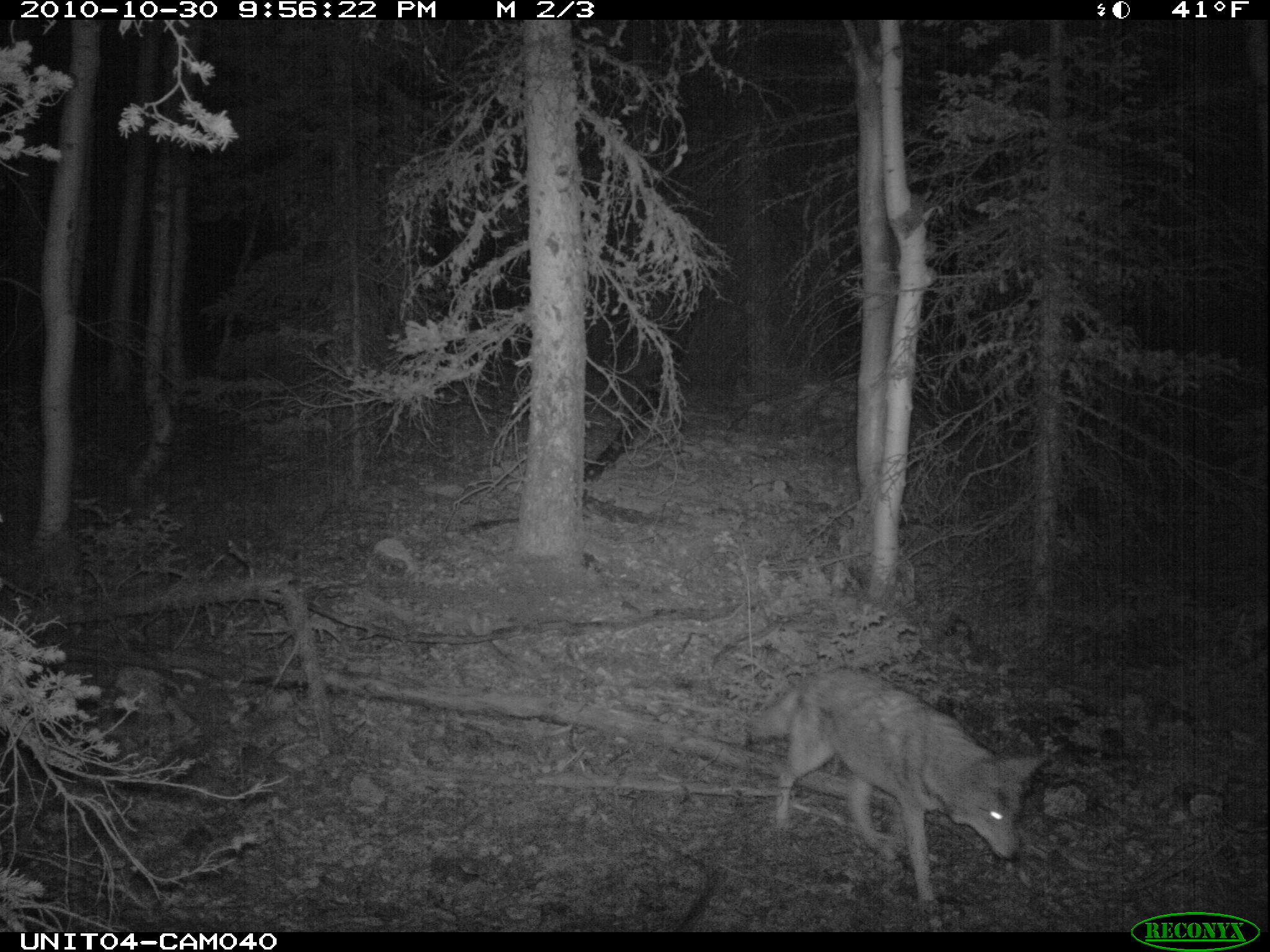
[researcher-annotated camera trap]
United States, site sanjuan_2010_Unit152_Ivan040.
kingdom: Animalia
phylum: Chordata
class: Mammalia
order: Carnivora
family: Canidae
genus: Canis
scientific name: Canis latrans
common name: coyote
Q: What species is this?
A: Canis latrans (coyote).